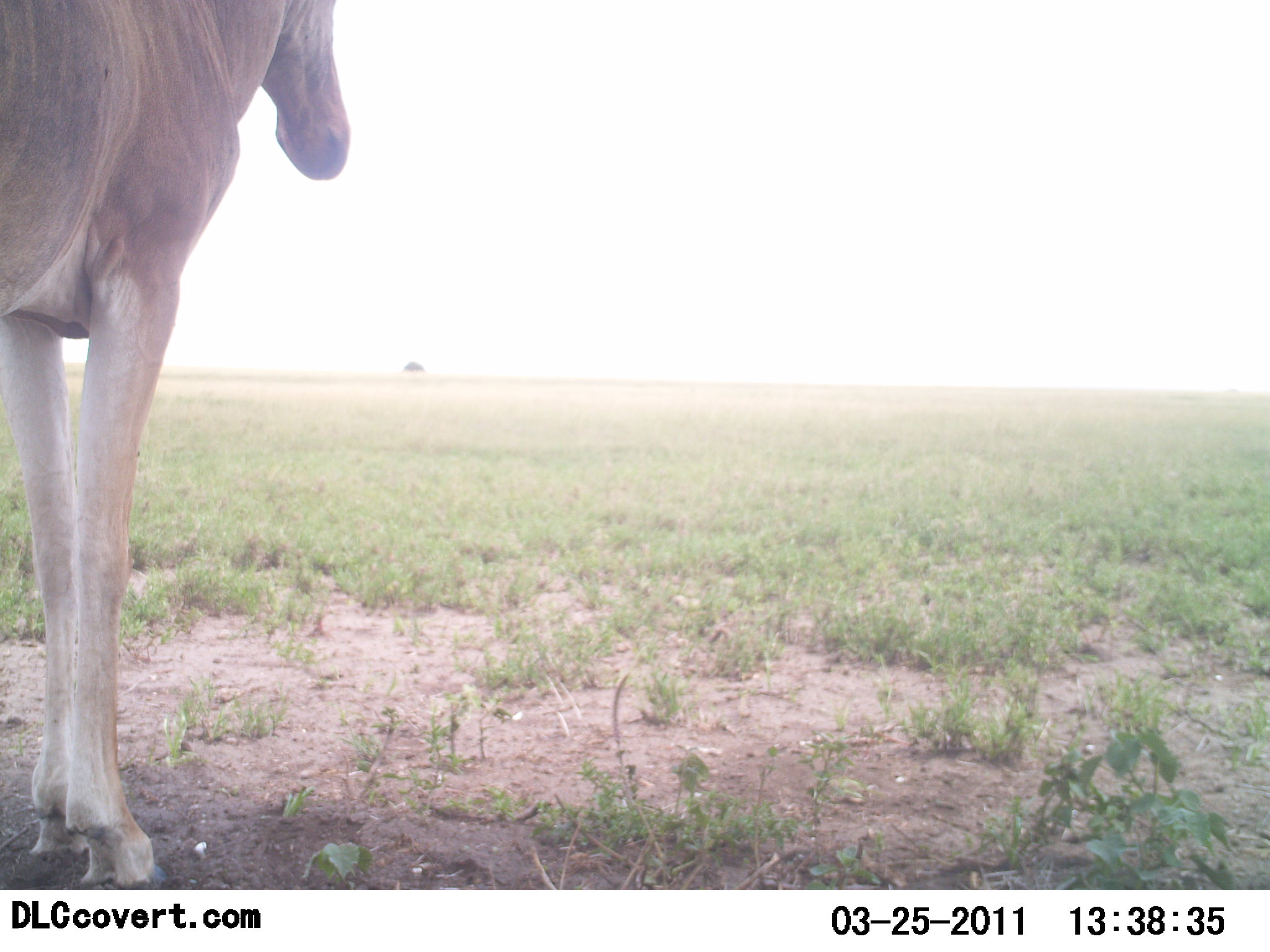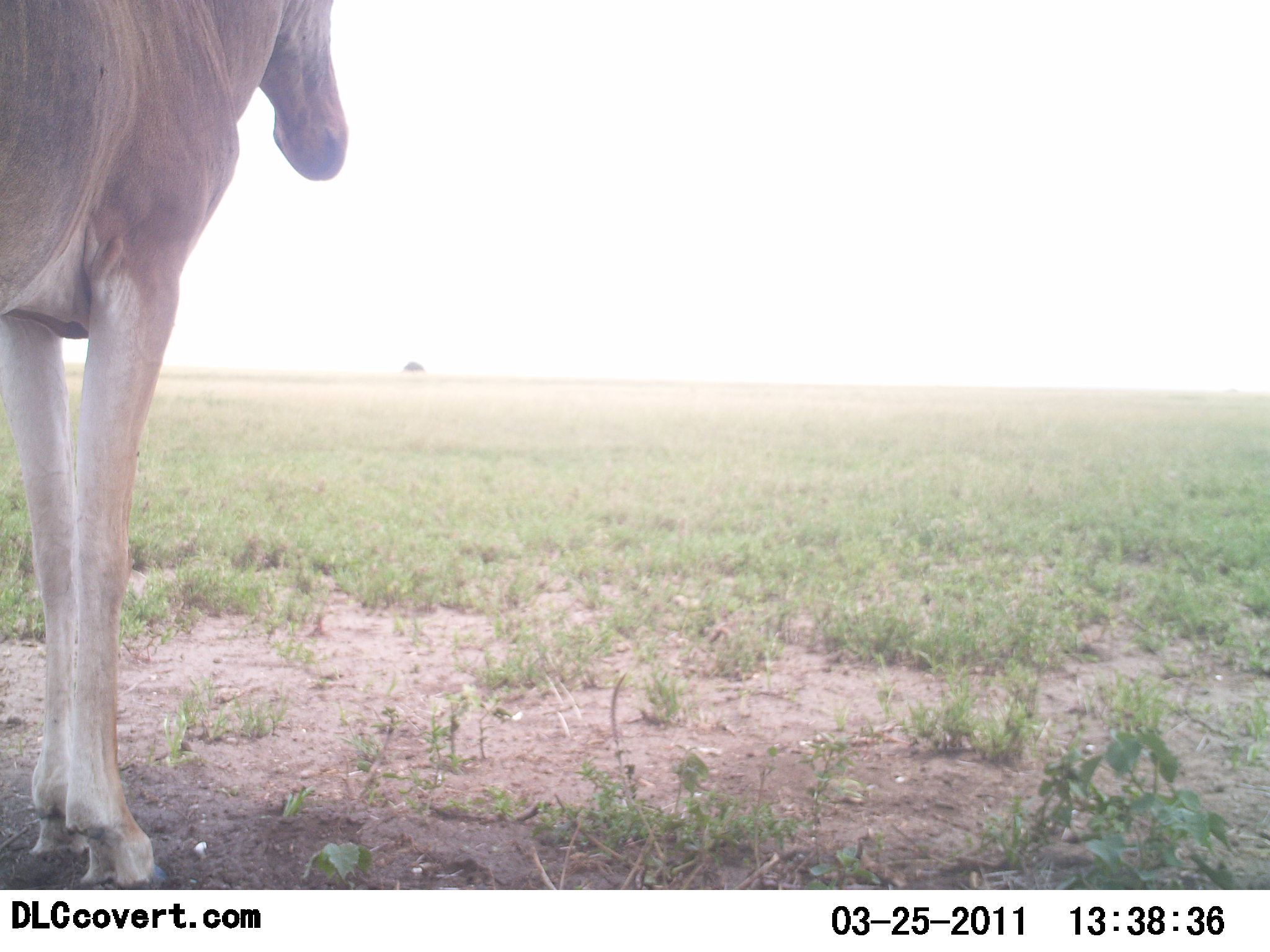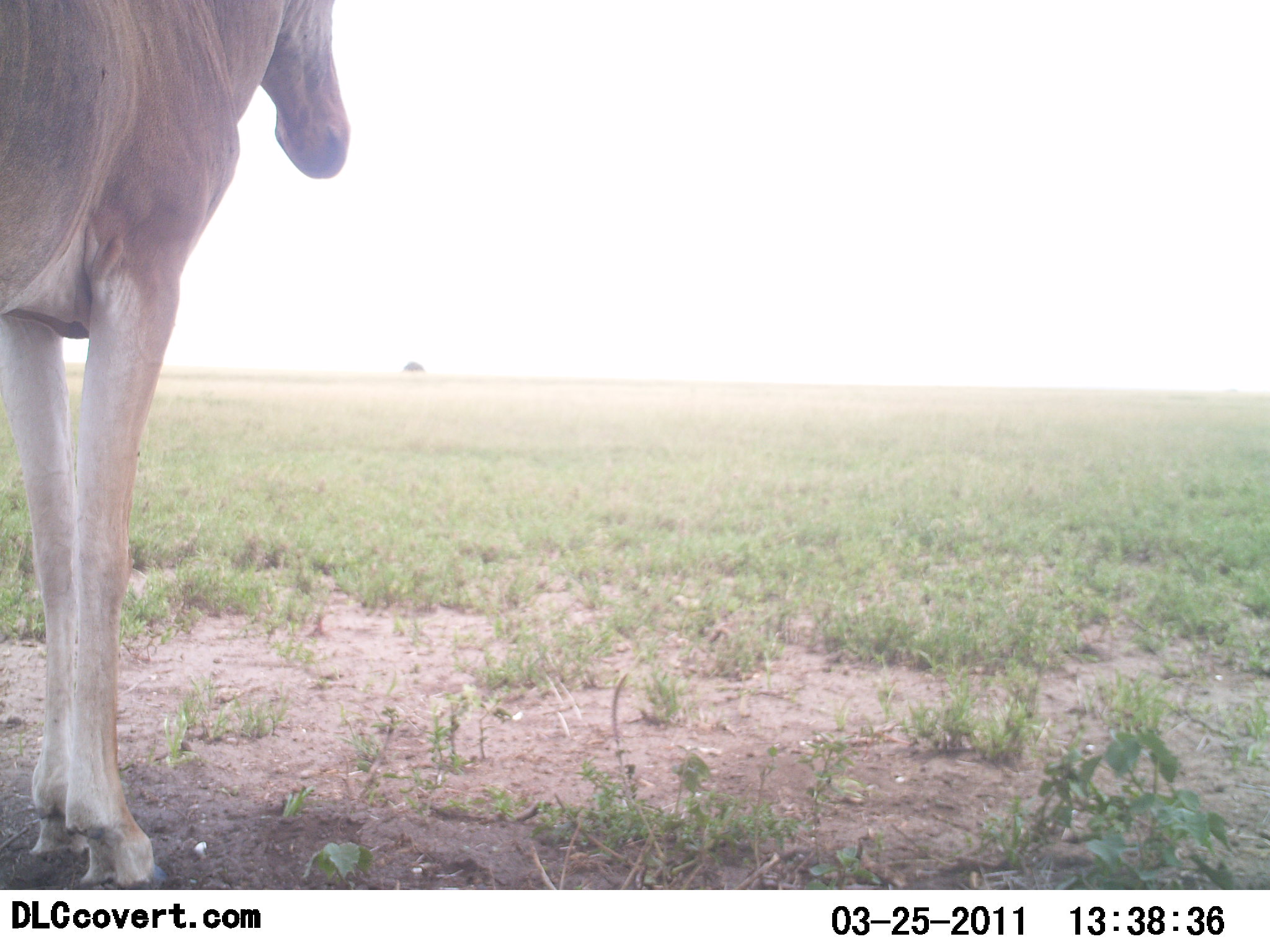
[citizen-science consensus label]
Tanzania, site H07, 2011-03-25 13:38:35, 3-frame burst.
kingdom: Animalia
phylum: Chordata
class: Mammalia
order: Artiodactyla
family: Bovidae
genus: Alcelaphus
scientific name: Alcelaphus buselaphus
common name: hartebeest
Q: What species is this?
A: Hartebeest (Alcelaphus buselaphus).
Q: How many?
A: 1.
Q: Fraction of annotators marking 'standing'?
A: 100%.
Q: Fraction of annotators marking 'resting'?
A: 0%.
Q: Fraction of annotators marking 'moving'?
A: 0%.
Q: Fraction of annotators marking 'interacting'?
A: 0%.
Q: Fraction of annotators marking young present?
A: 0%.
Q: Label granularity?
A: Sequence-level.